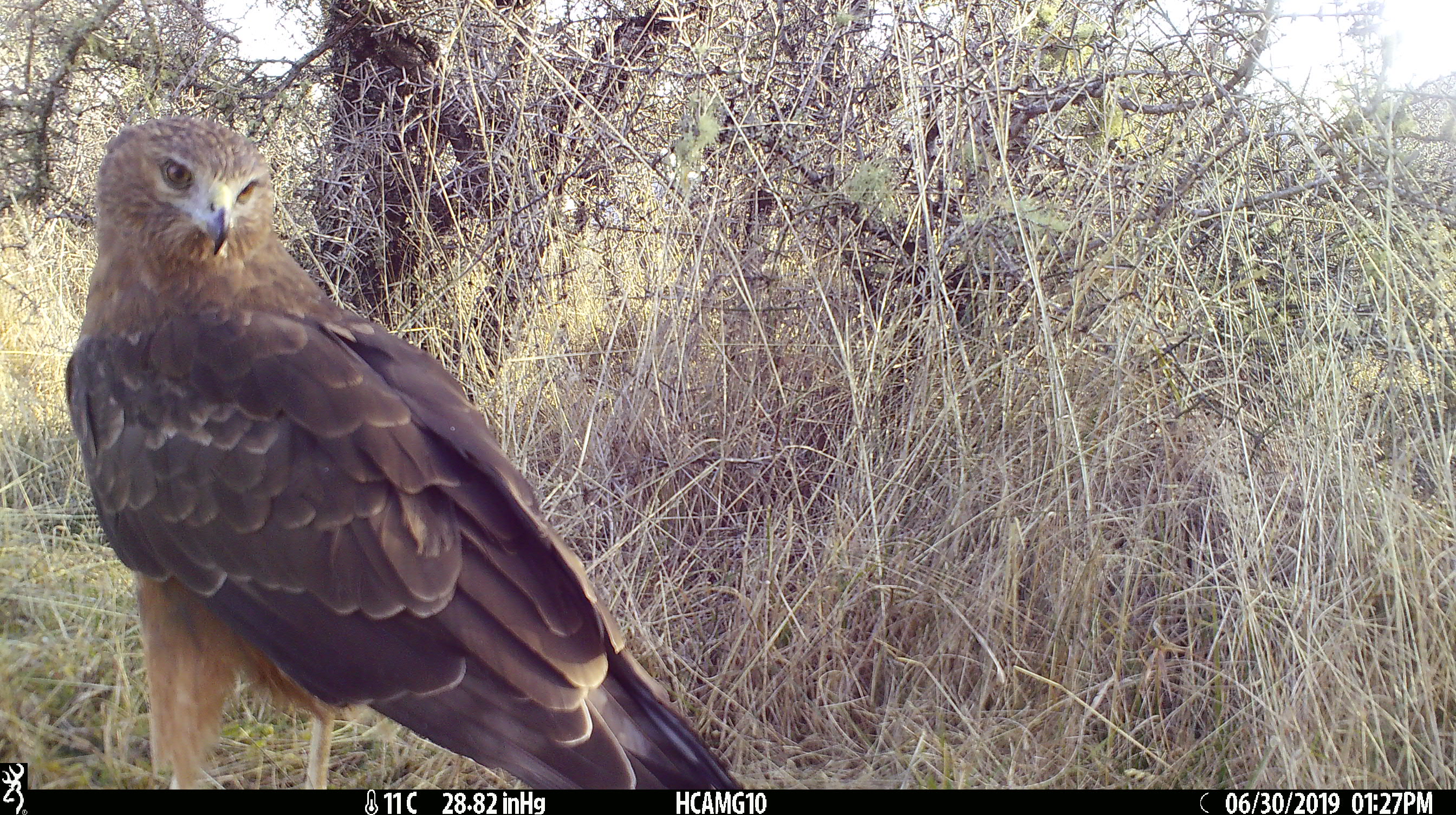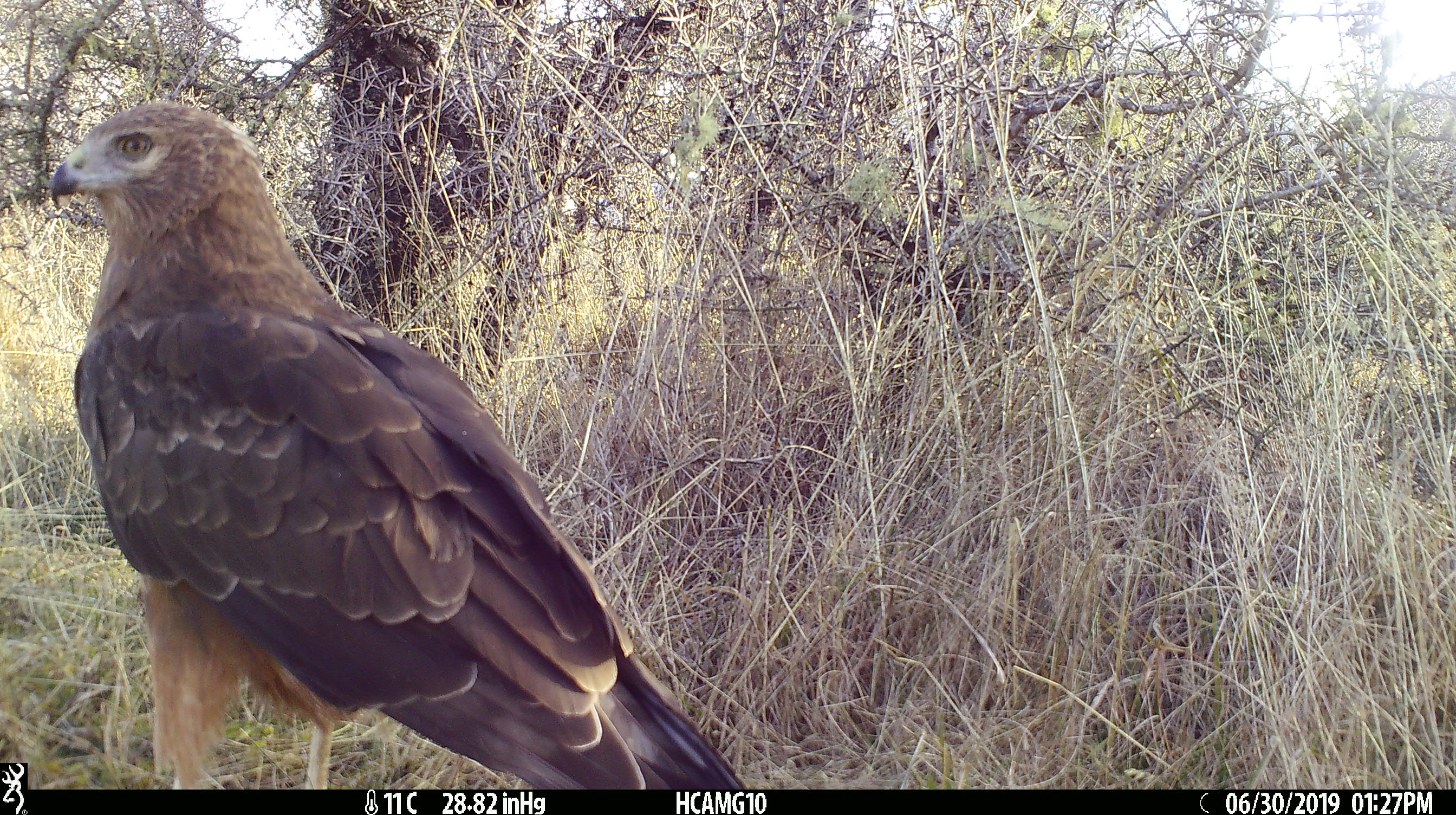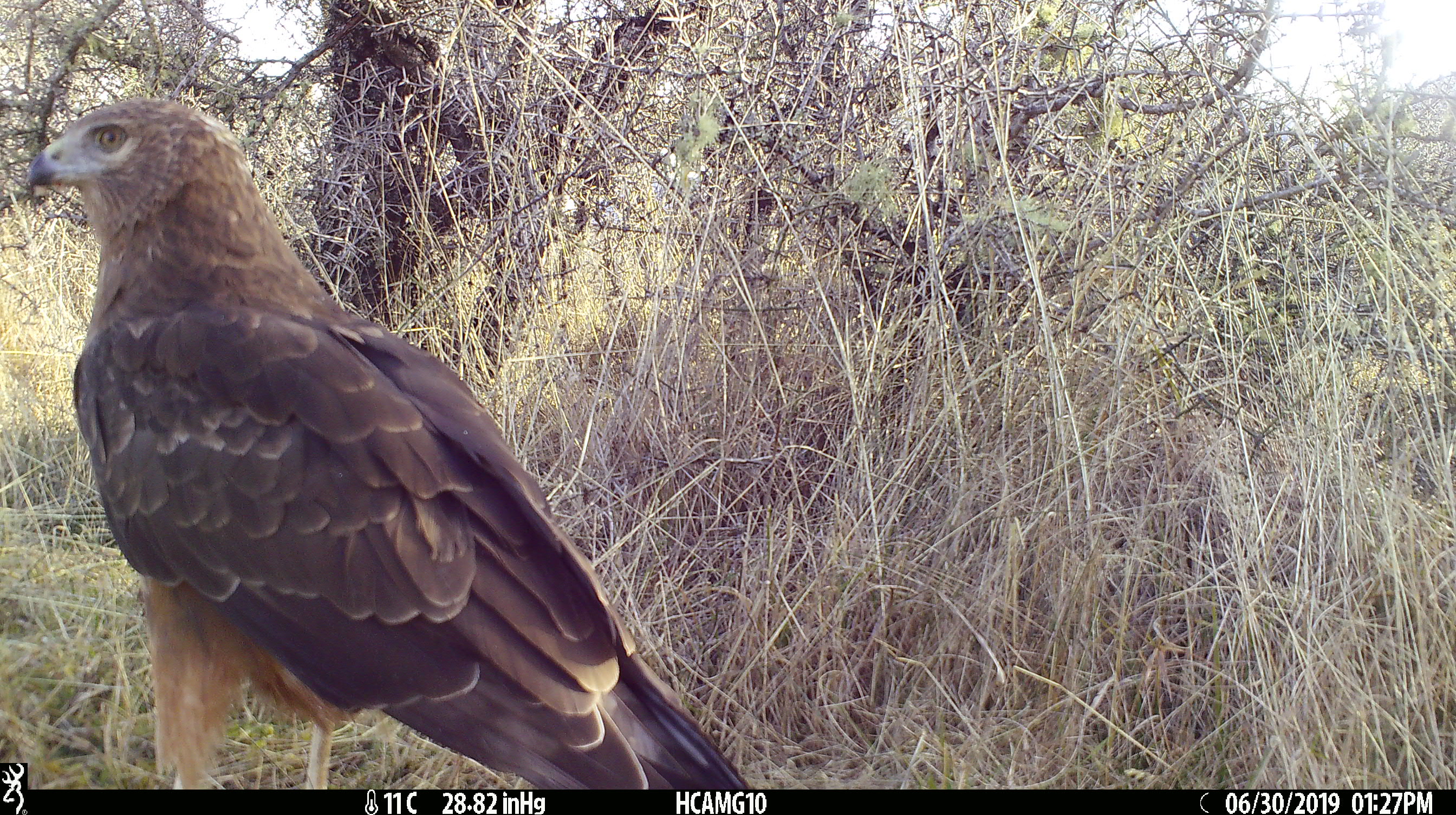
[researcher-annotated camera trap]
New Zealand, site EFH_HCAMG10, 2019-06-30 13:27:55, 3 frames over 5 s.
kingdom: Animalia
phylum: Chordata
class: Aves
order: Accipitriformes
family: Accipitridae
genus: Circus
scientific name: Circus approximans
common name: swamp harrier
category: harrier